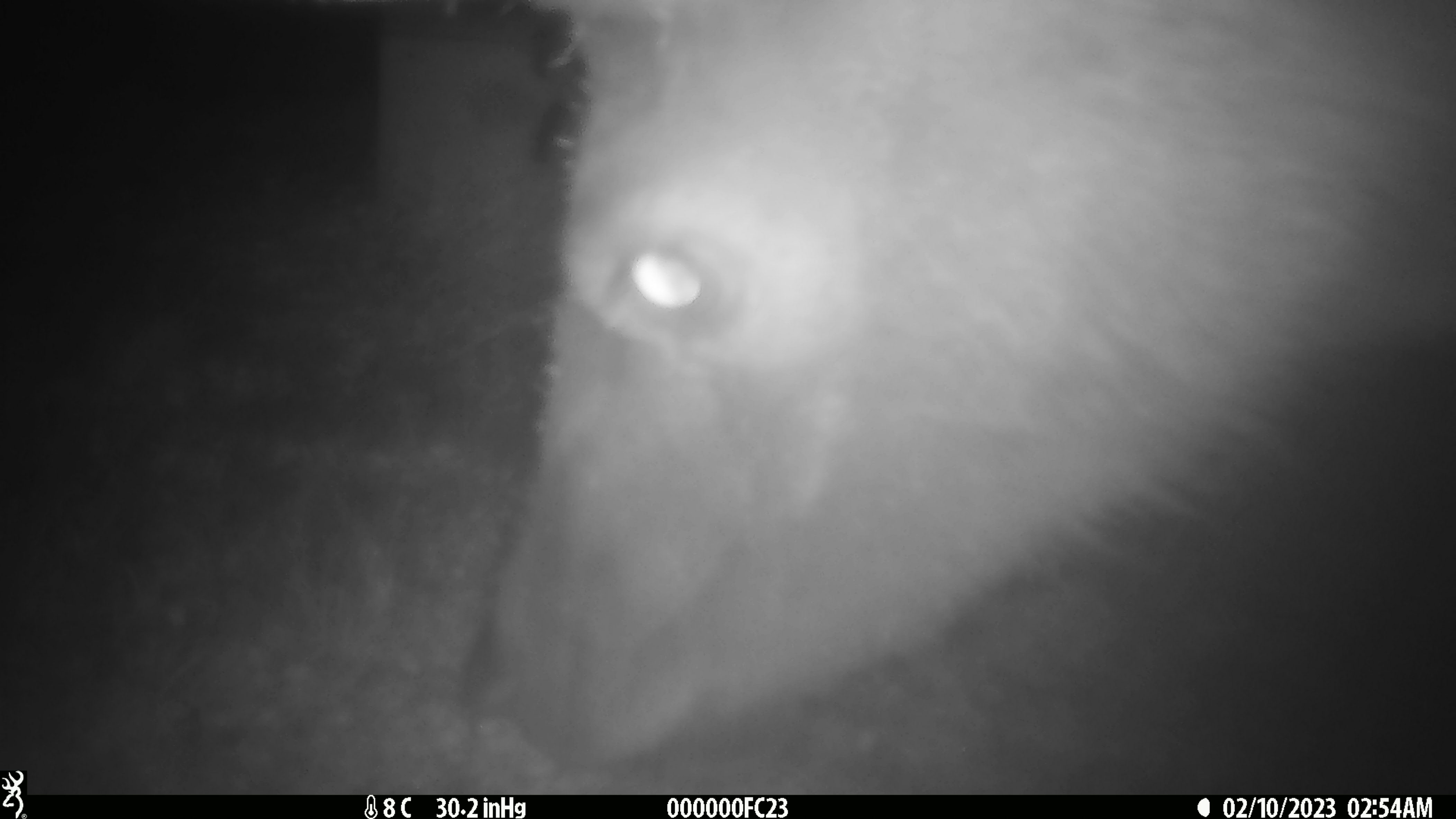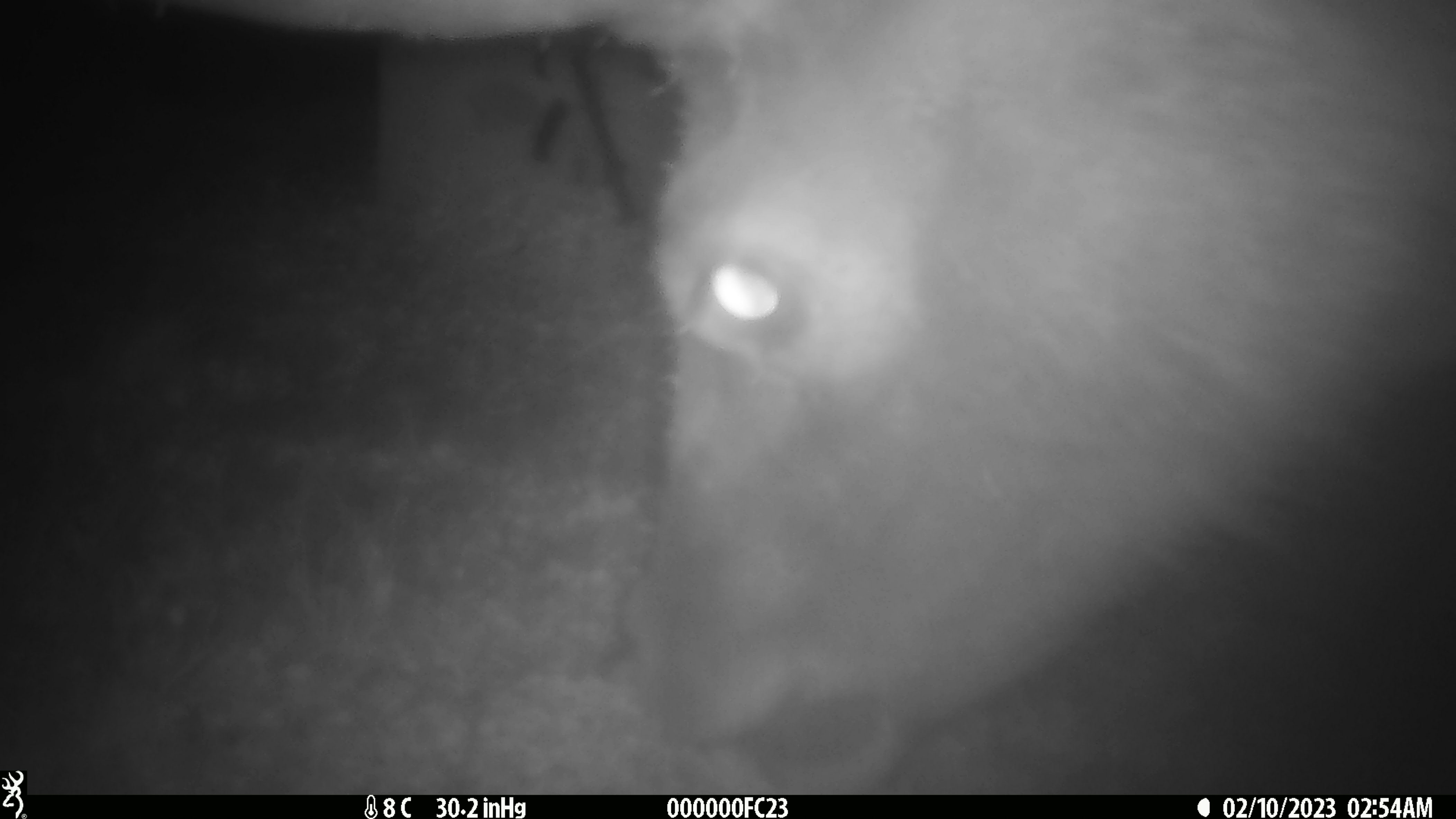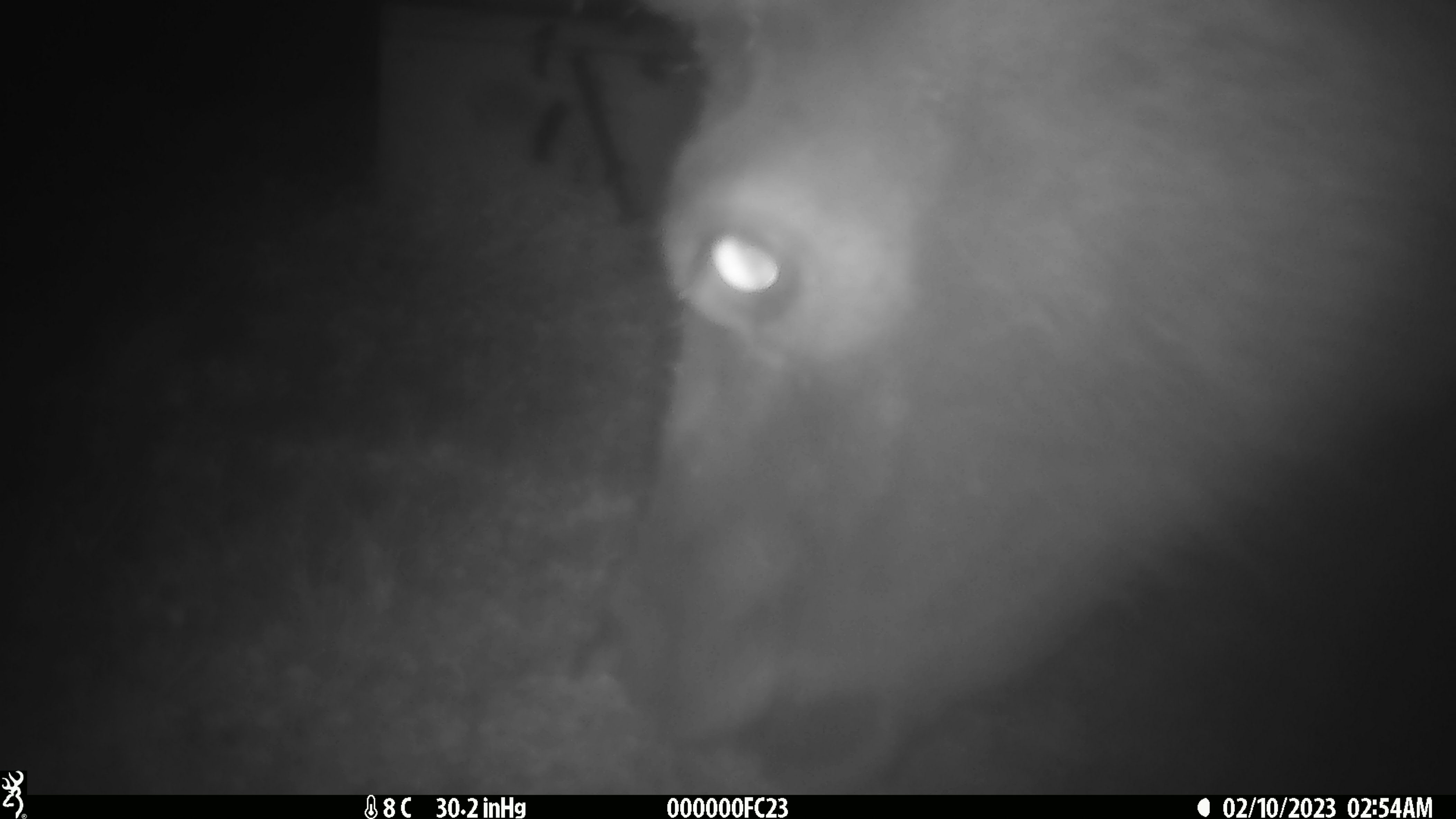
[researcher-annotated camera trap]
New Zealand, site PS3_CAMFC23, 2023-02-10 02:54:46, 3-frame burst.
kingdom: Animalia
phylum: Chordata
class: Mammalia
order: Artiodactyla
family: Cervidae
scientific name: Cervidae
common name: deer